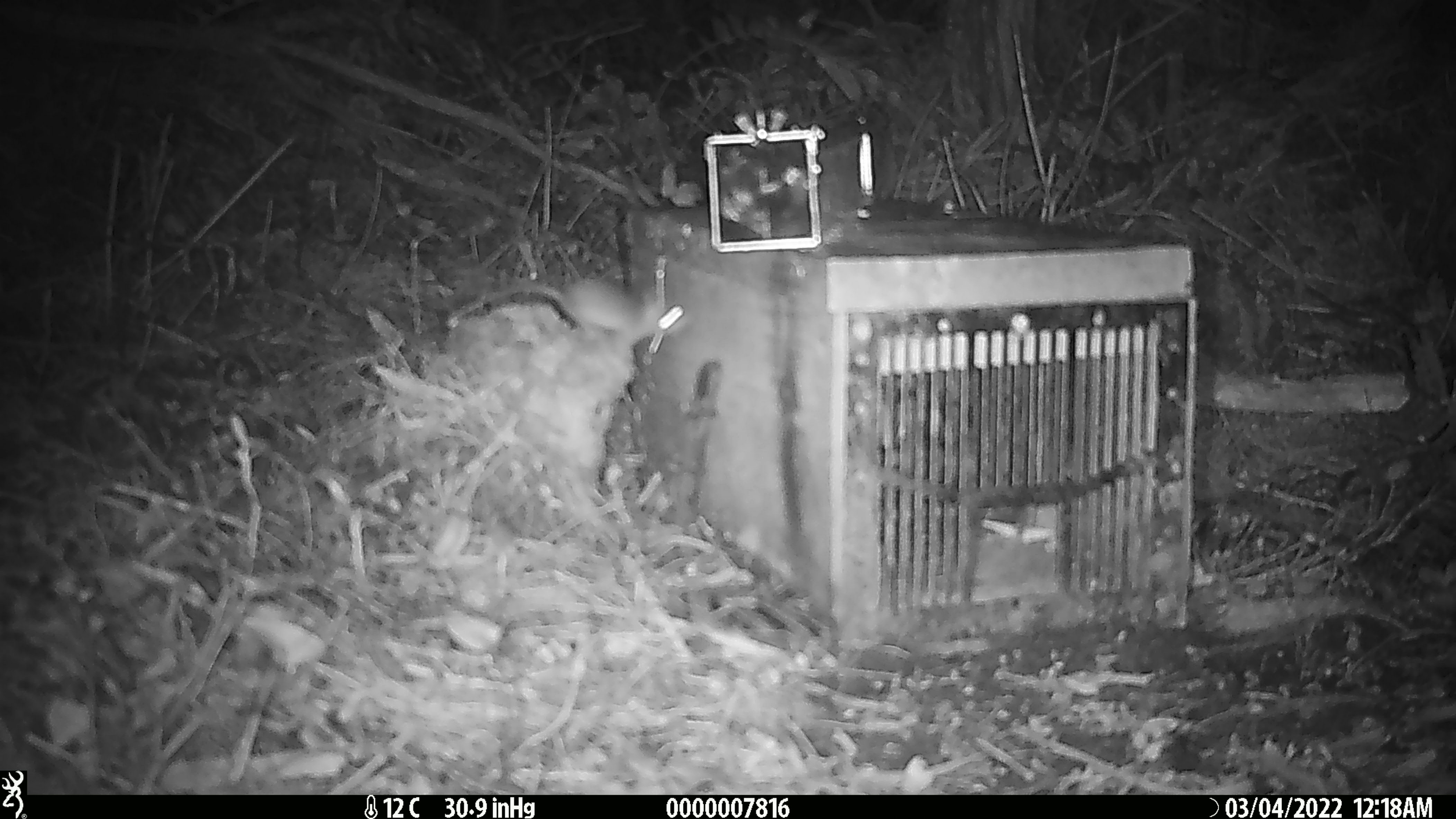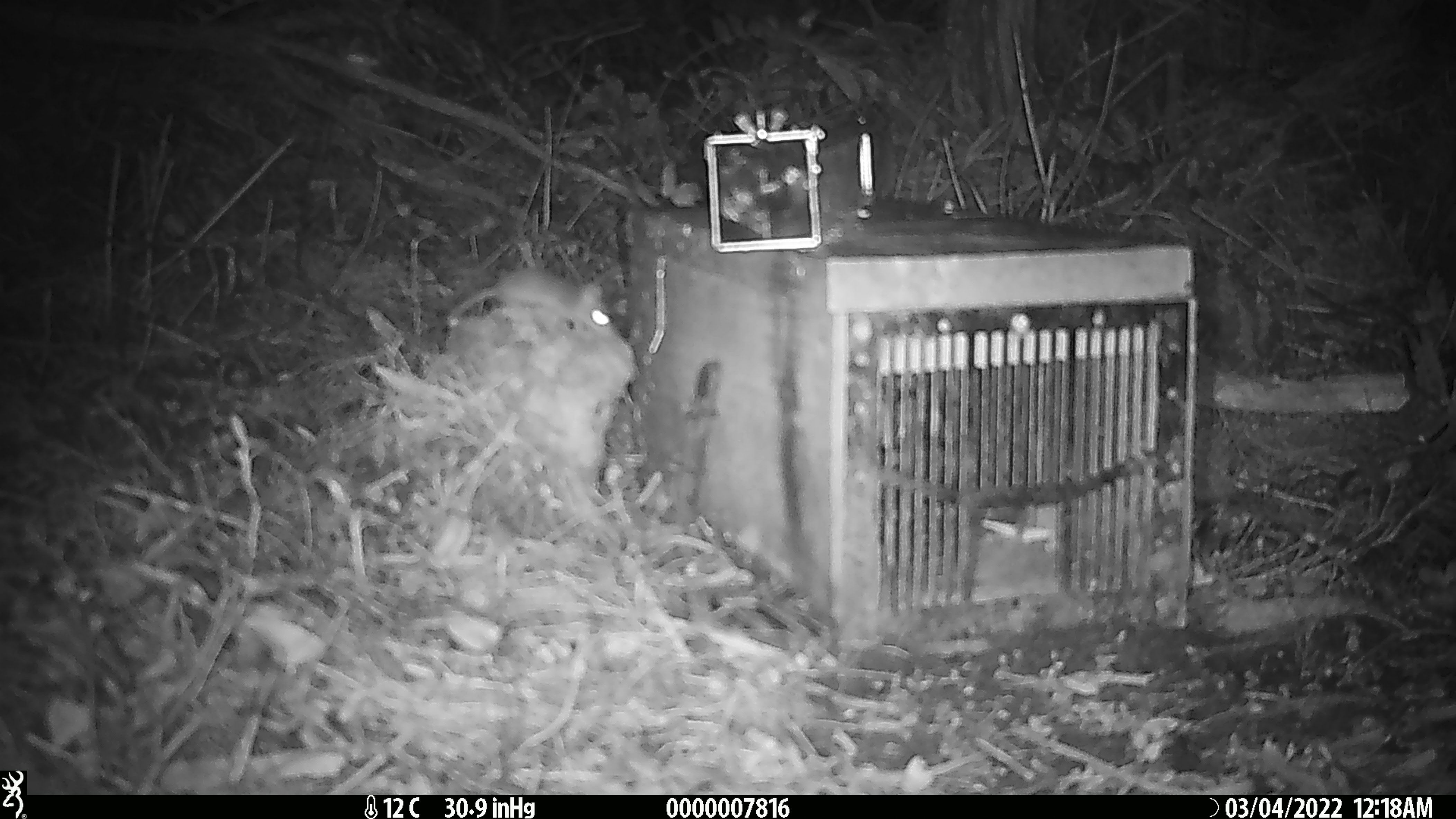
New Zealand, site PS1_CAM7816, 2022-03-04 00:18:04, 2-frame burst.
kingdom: Animalia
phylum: Chordata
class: Mammalia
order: Rodentia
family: Muridae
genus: Mus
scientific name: Mus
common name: mouse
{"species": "mouse (Mus)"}